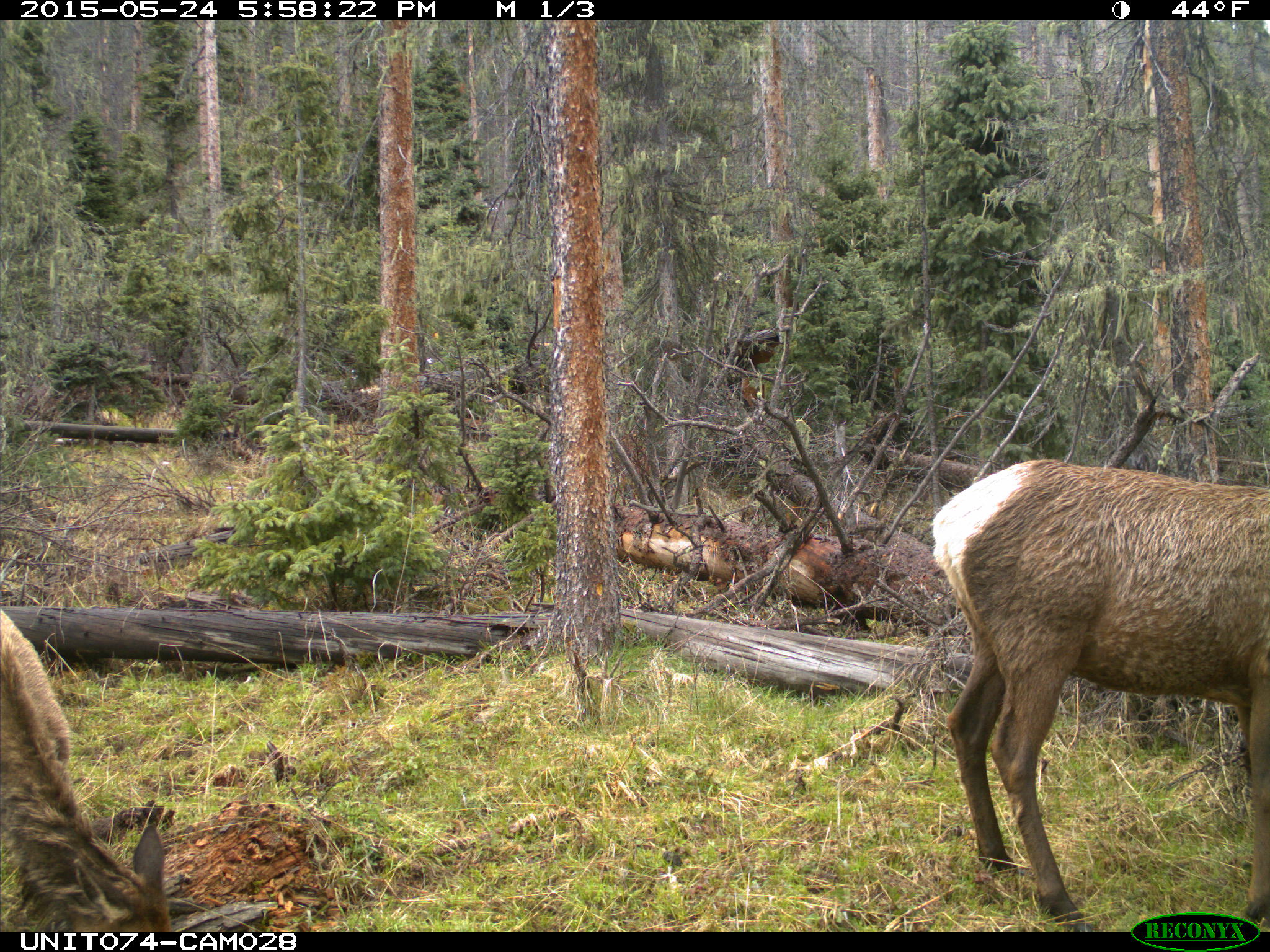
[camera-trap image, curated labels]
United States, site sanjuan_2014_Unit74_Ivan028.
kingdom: Animalia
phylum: Chordata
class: Mammalia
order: Artiodactyla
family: Cervidae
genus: Cervus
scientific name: Cervus elaphus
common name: red deer